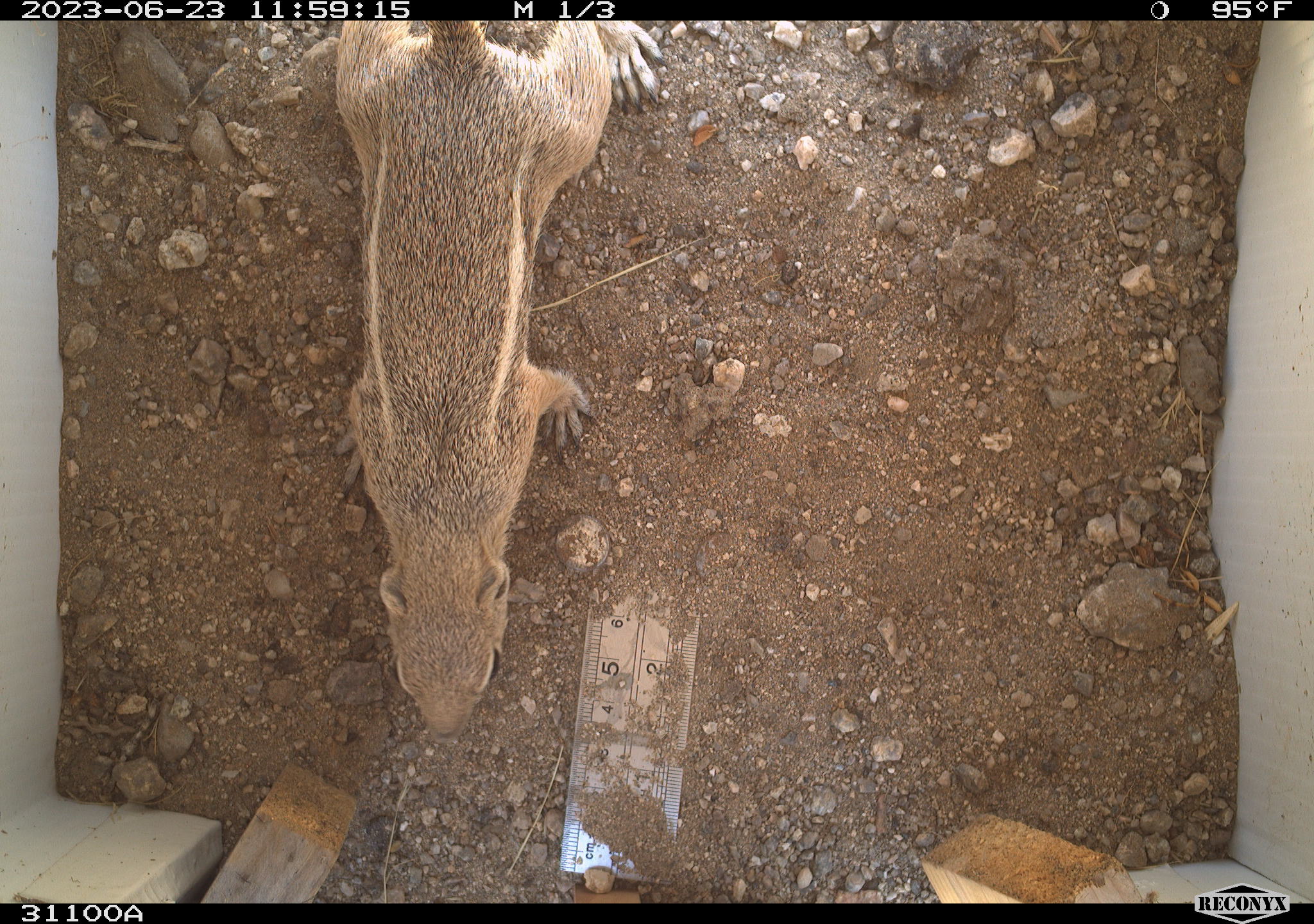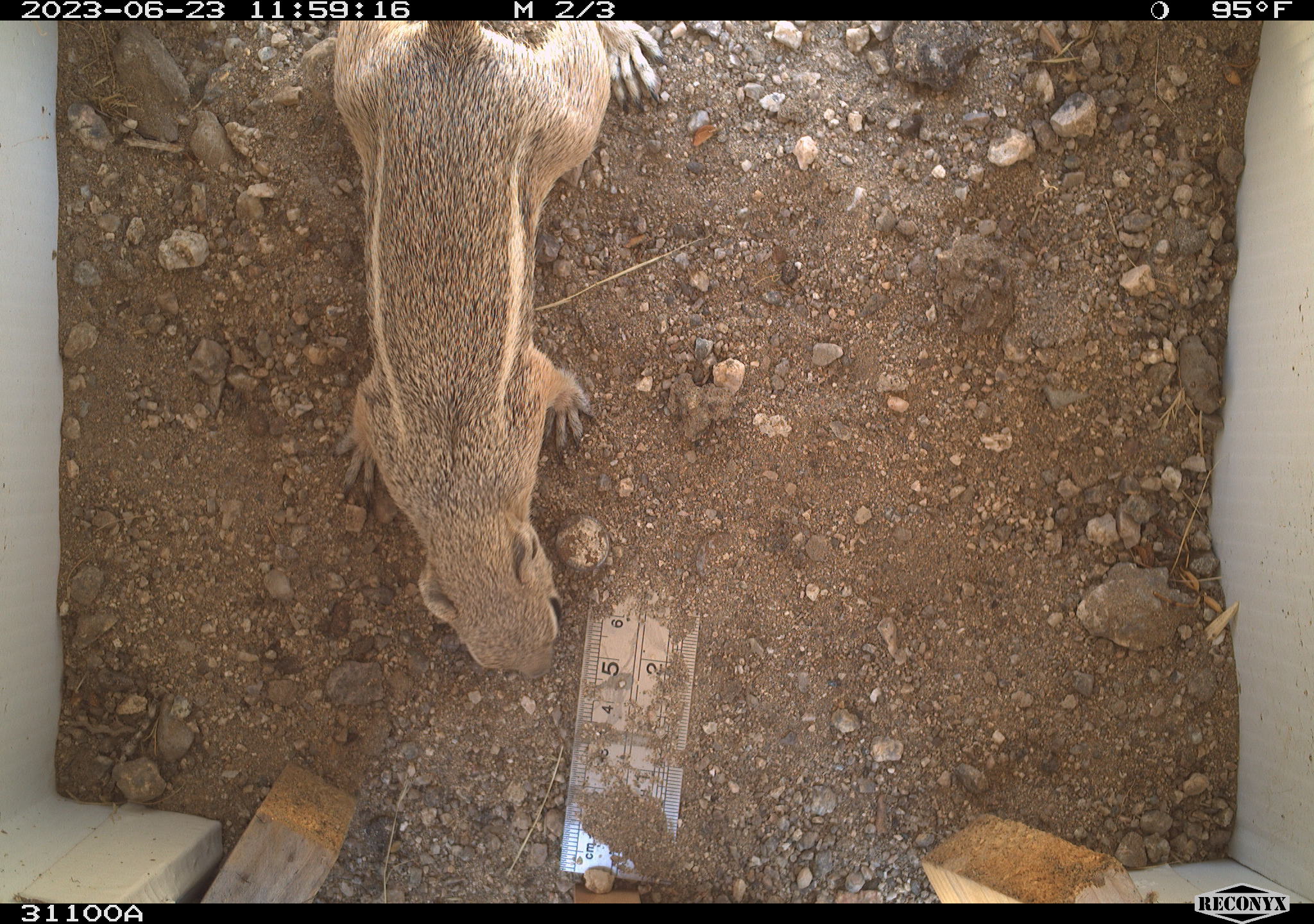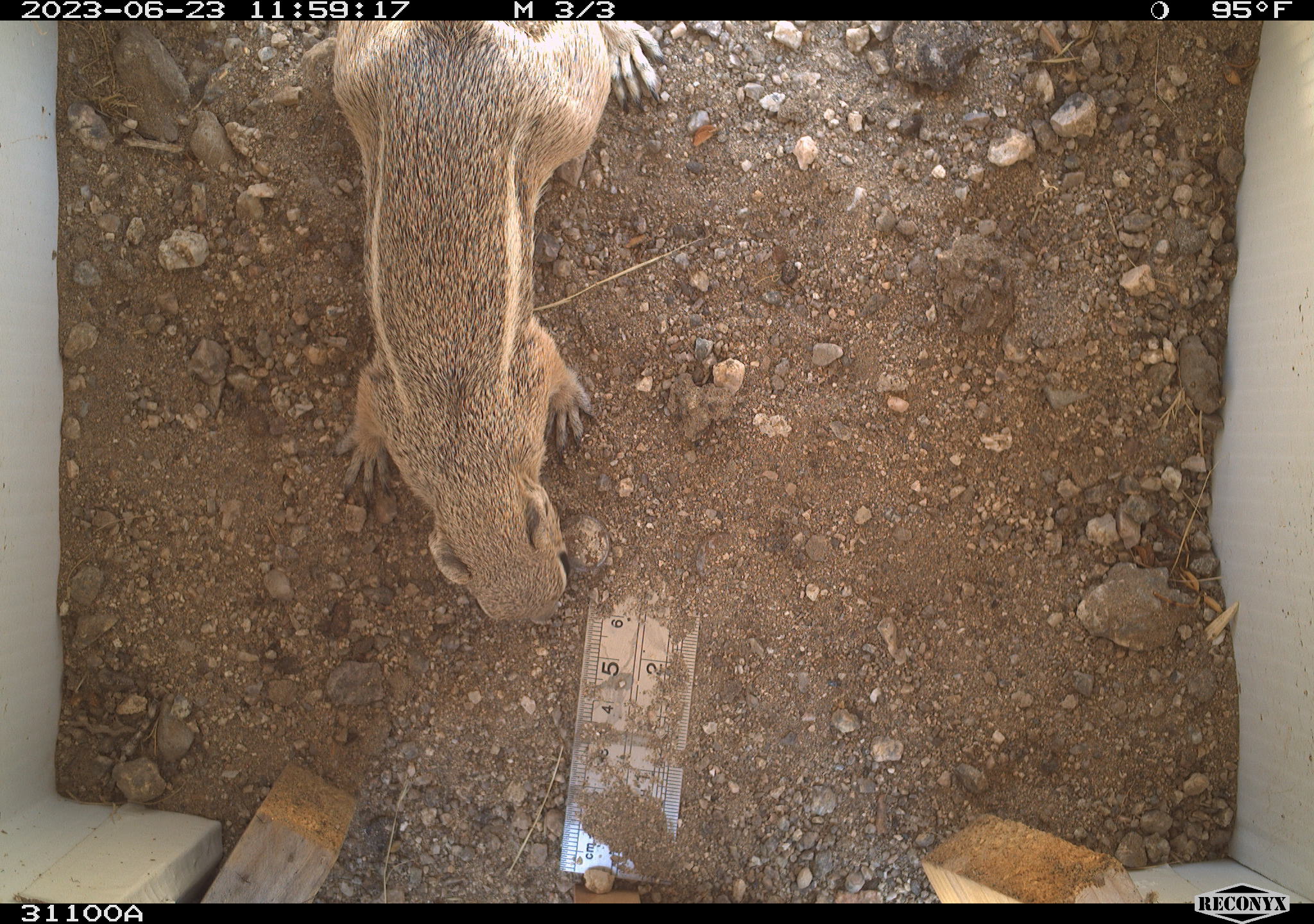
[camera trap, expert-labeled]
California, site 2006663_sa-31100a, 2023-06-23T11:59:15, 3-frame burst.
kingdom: Animalia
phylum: Chordata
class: Mammalia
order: Rodentia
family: Sciuridae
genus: Ammospermophilus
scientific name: Ammospermophilus leucurus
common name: white-tailed antelope squirrel